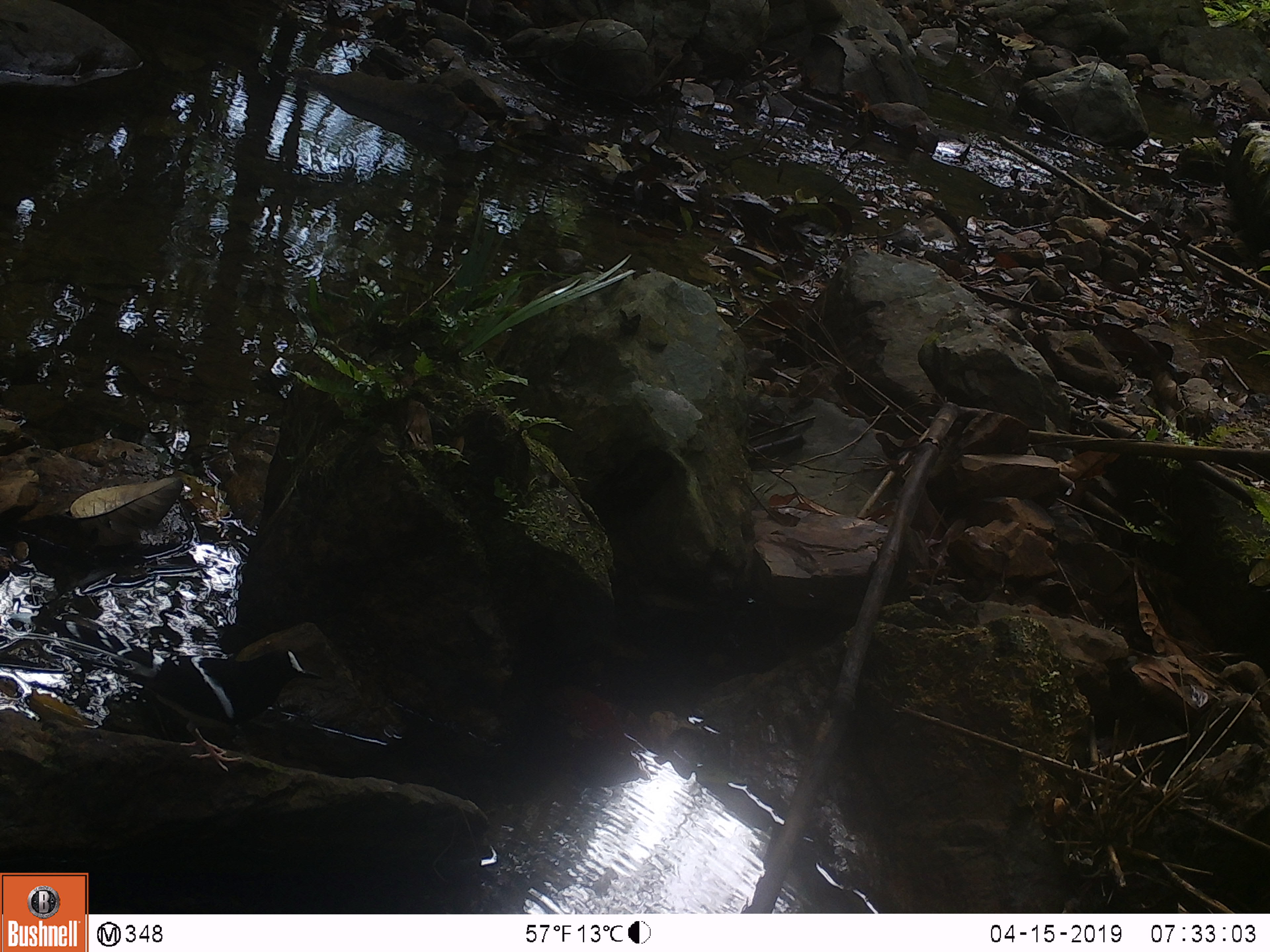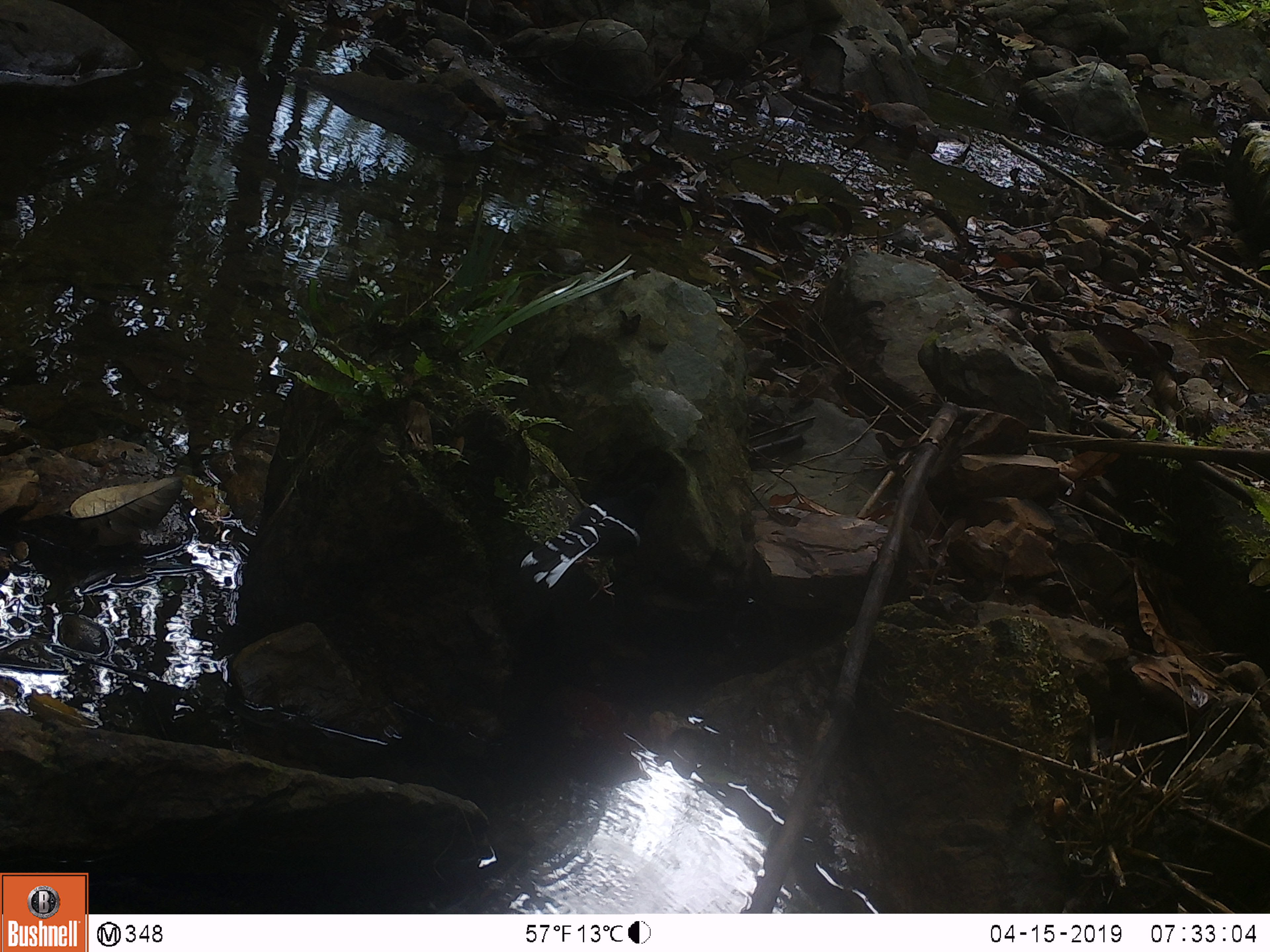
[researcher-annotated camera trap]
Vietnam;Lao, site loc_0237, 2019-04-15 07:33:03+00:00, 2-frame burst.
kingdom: Animalia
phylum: Chordata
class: Aves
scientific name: Aves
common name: bird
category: unidentified bird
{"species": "unidentified bird (bird) (Aves)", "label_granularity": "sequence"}